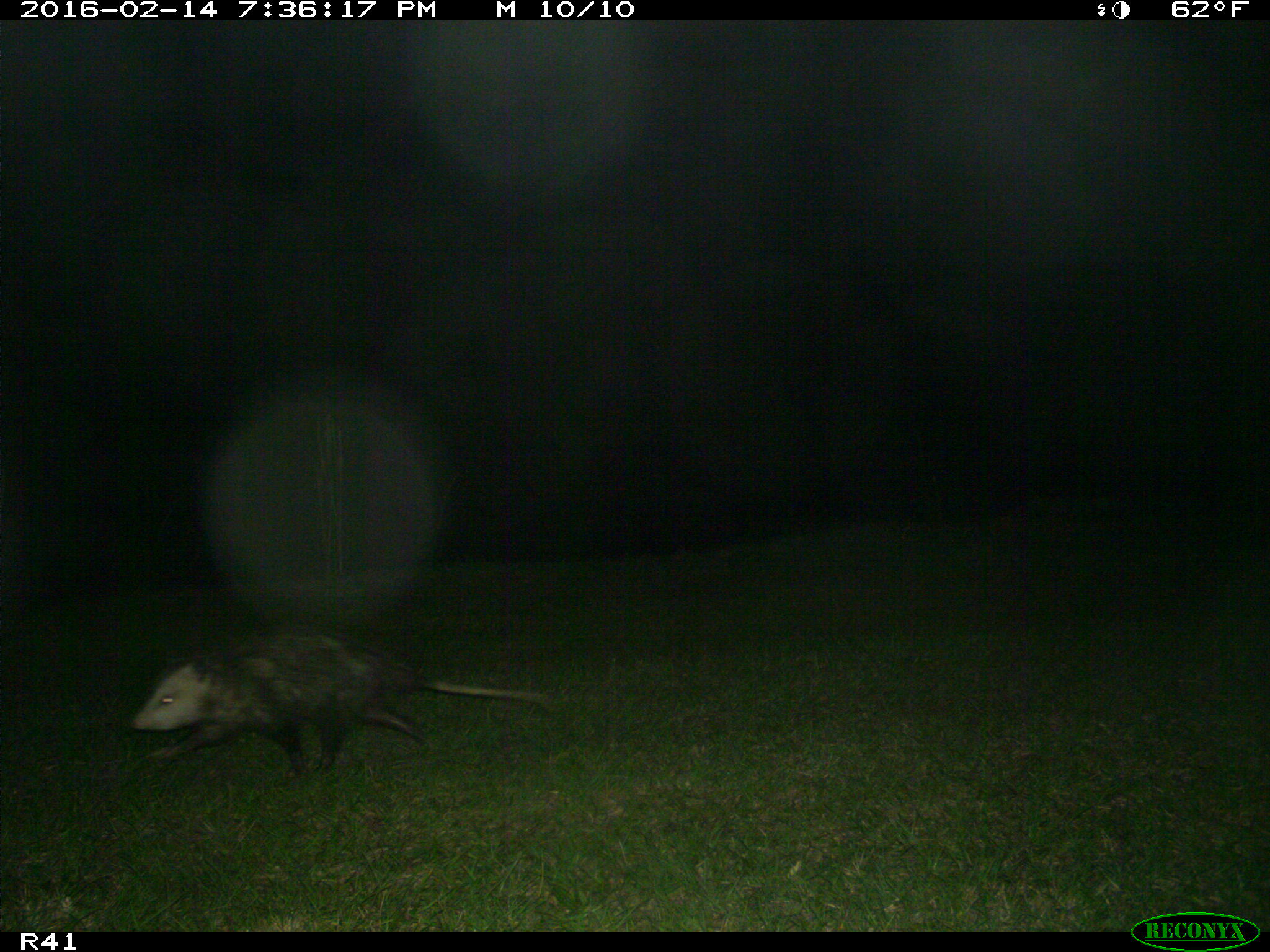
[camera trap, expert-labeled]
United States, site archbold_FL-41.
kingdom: Animalia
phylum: Chordata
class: Mammalia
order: Didelphimorphia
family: Didelphidae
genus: Didelphis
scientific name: Didelphis virginiana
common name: virginia opossum